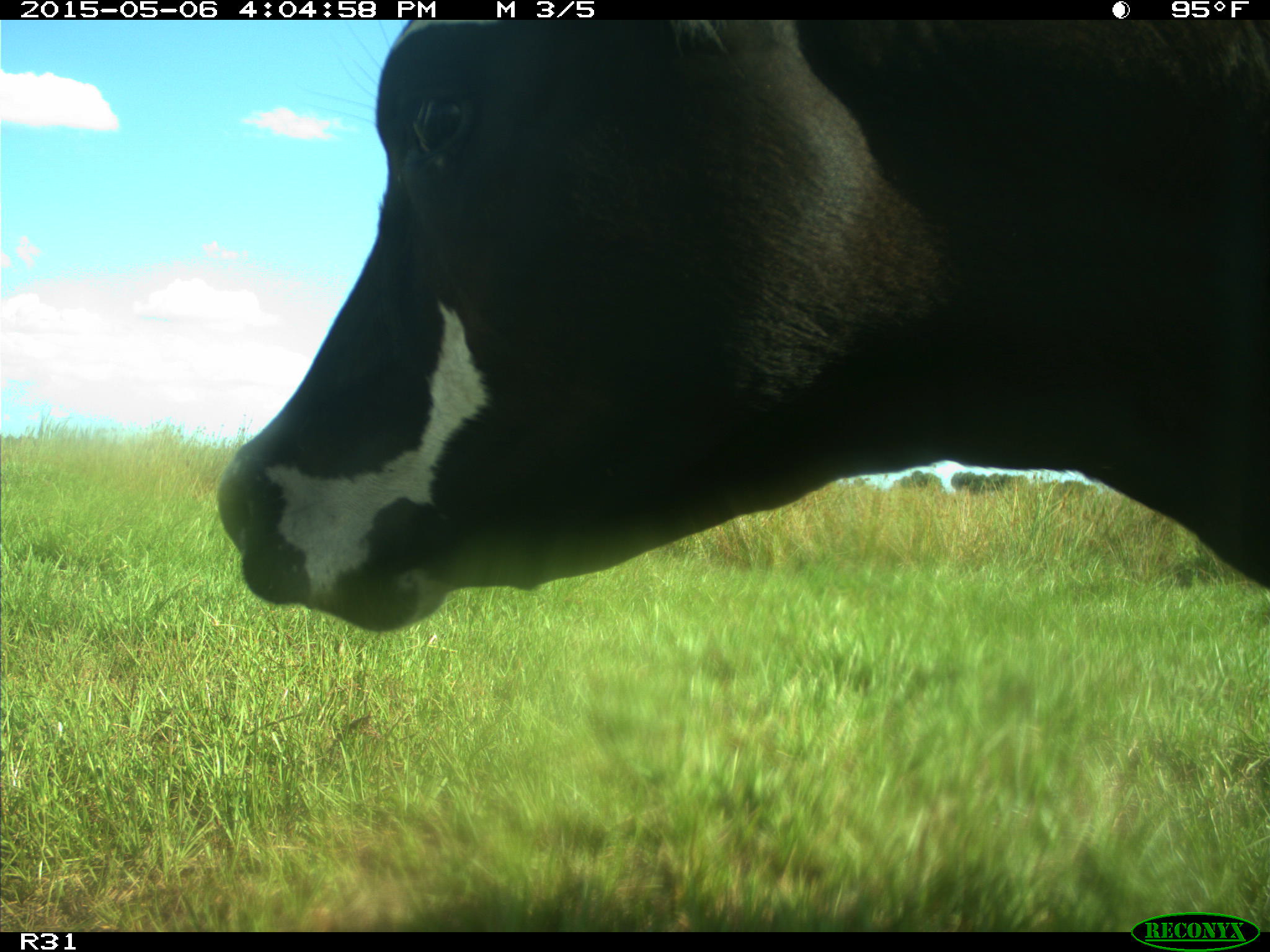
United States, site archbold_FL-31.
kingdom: Animalia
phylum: Chordata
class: Mammalia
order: Artiodactyla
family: Bovidae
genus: Bos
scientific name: Bos taurus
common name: domestic cow